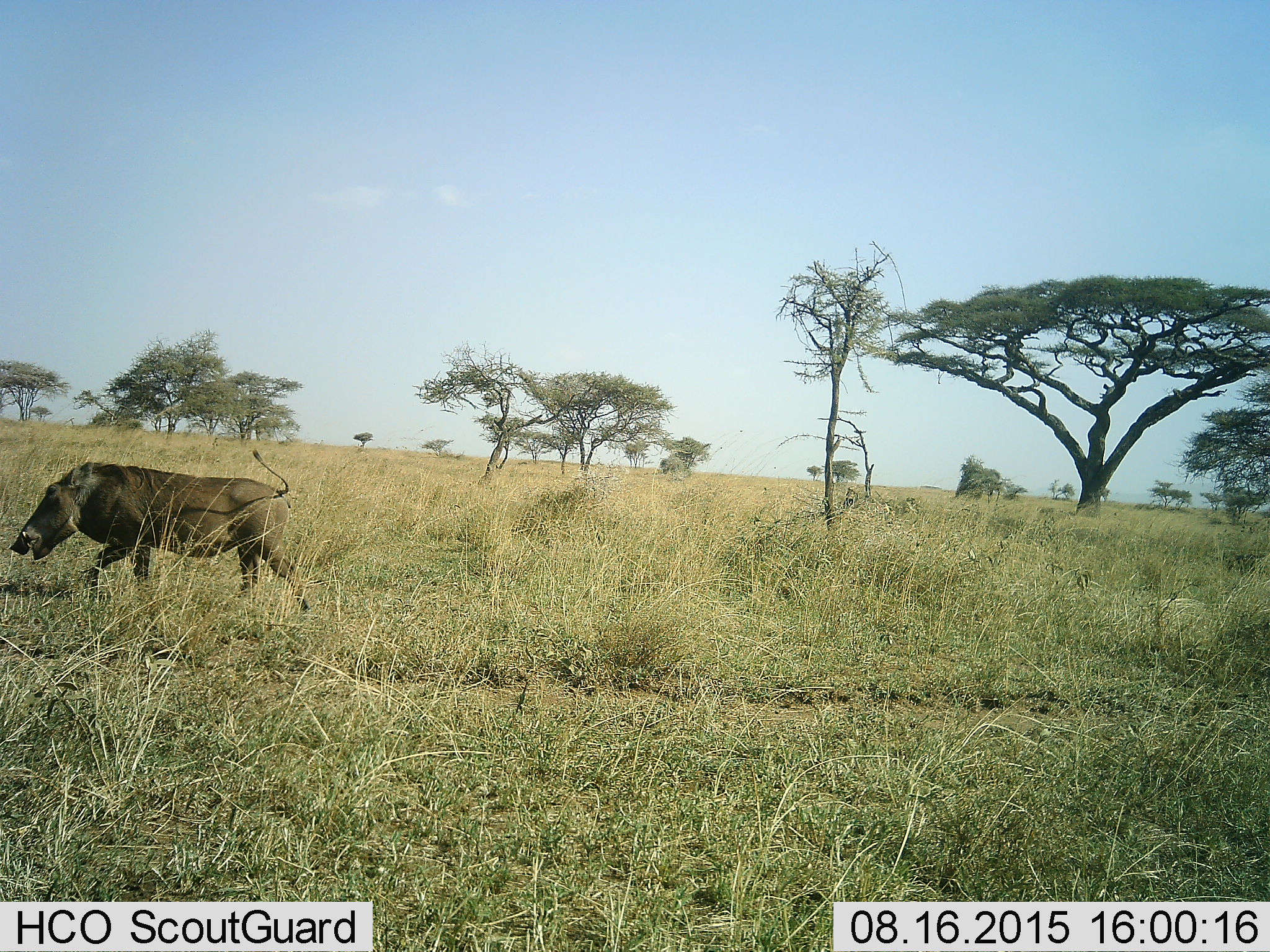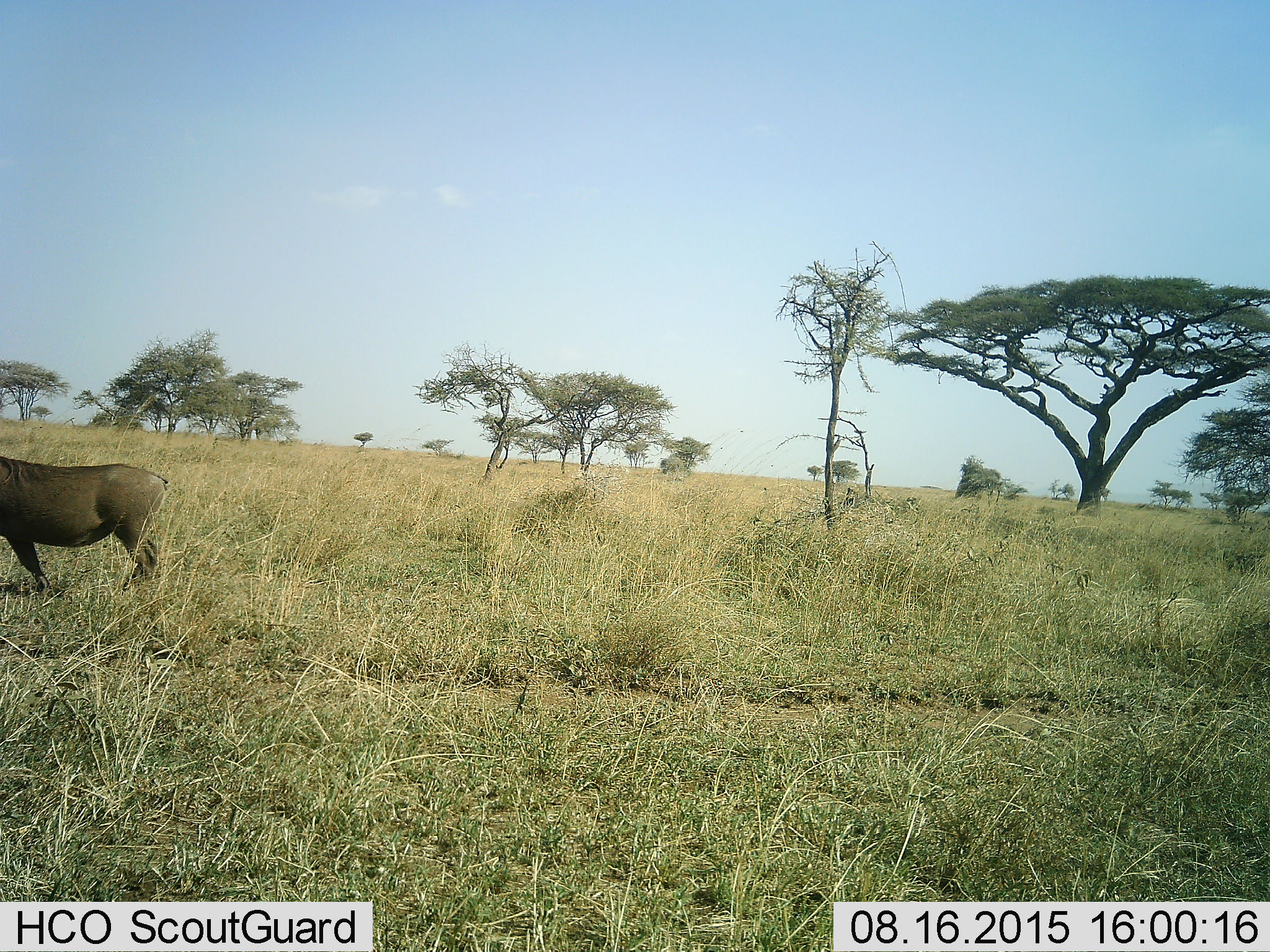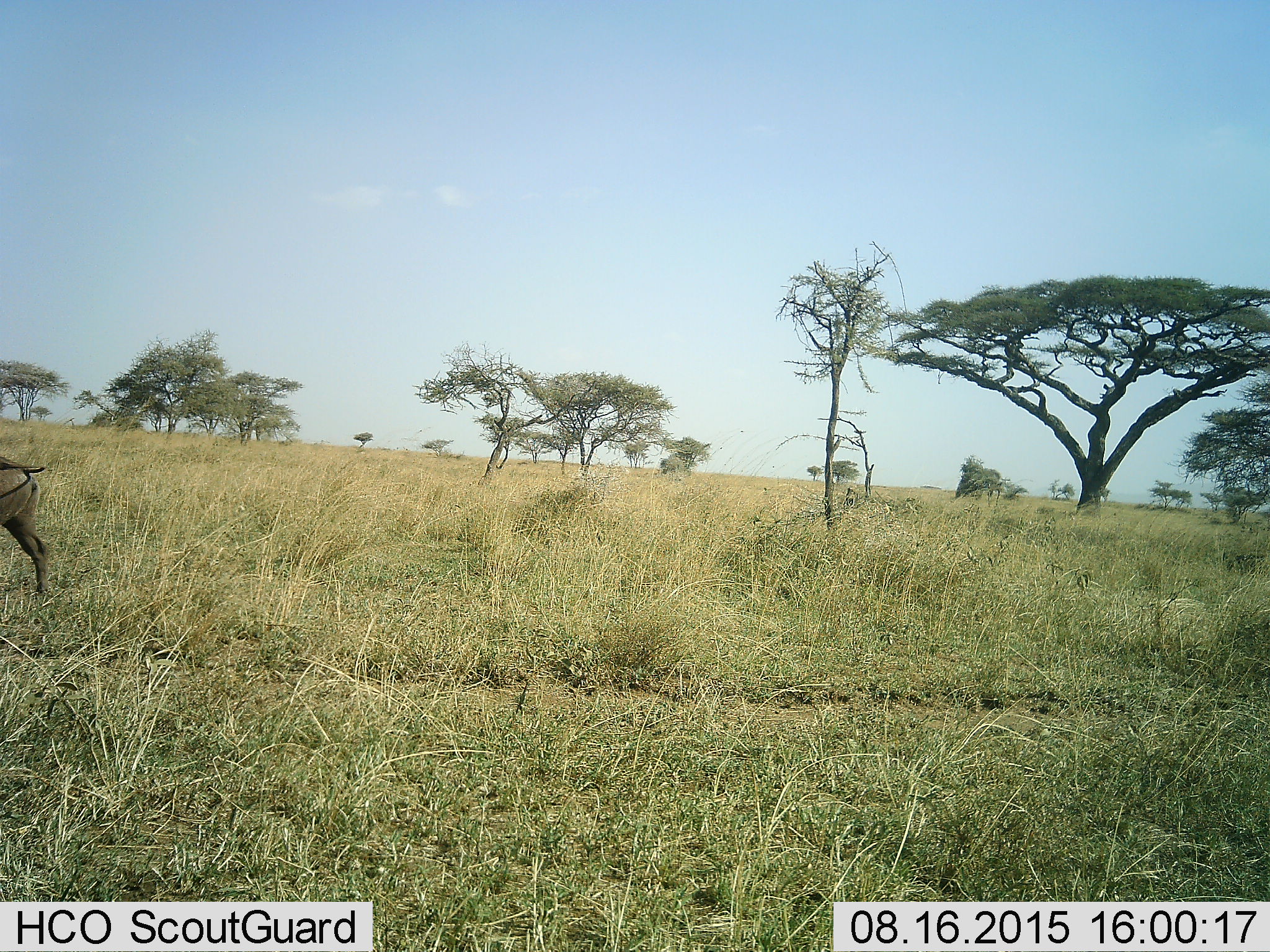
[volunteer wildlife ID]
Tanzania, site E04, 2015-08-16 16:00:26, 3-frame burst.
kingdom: Animalia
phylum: Chordata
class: Mammalia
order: Artiodactyla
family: Suidae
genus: Phacochoerus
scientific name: Phacochoerus africanus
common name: warthog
Warthog (Phacochoerus africanus), count 1. Behavior (volunteer vote fractions): standing 0%, resting 0%, moving 100%, interacting 0%. Young present (vote fraction): 0%. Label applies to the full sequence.